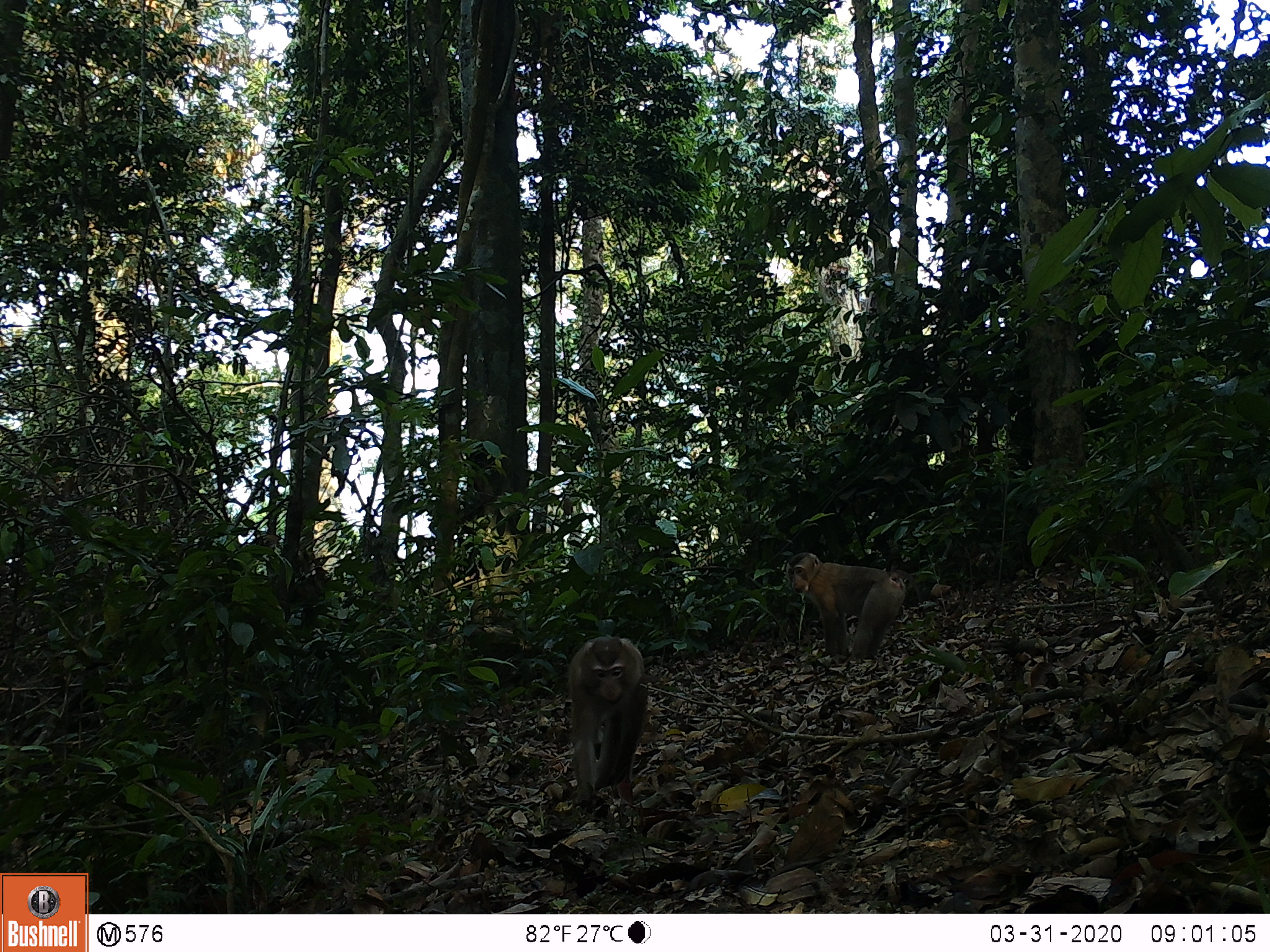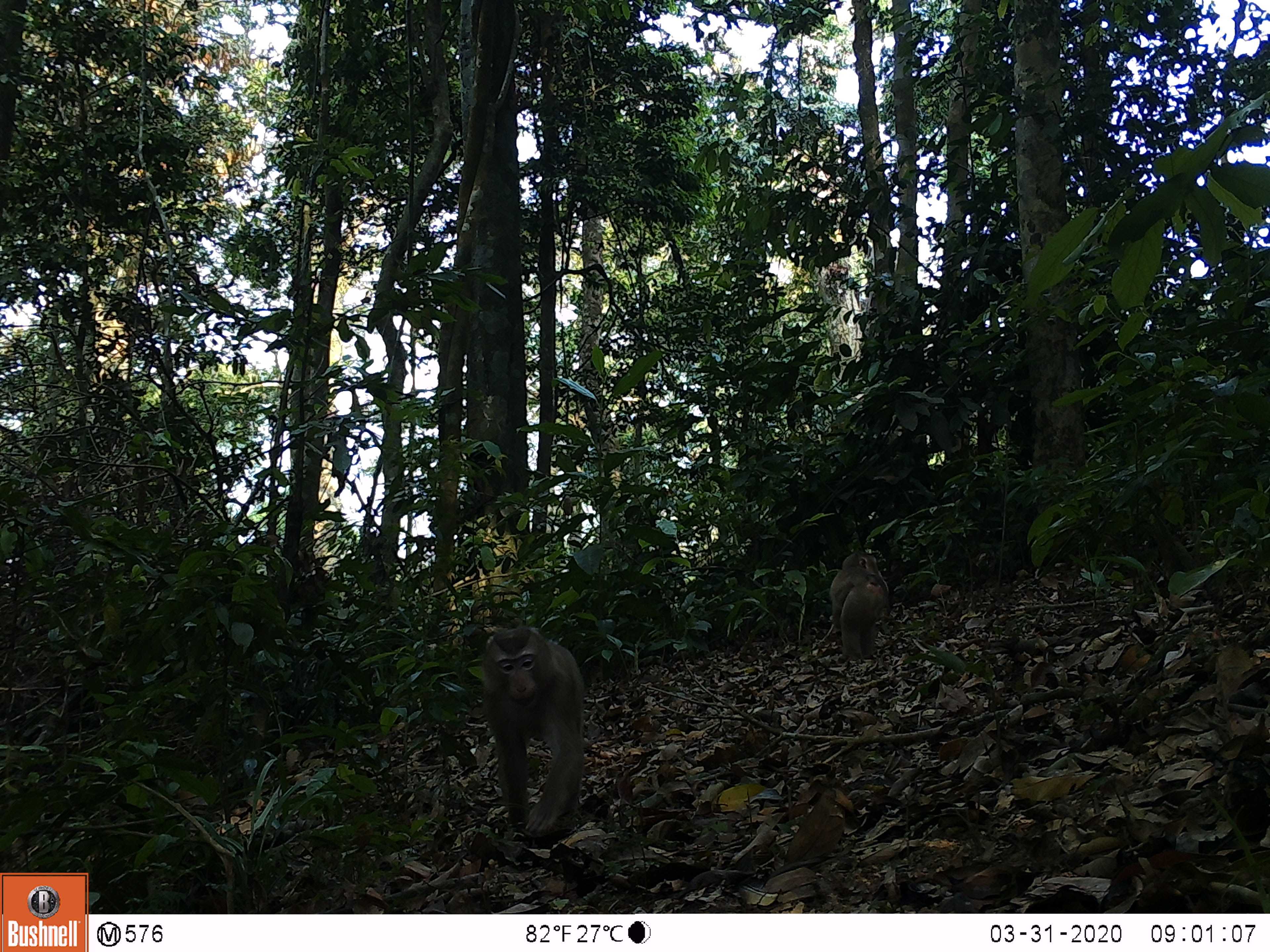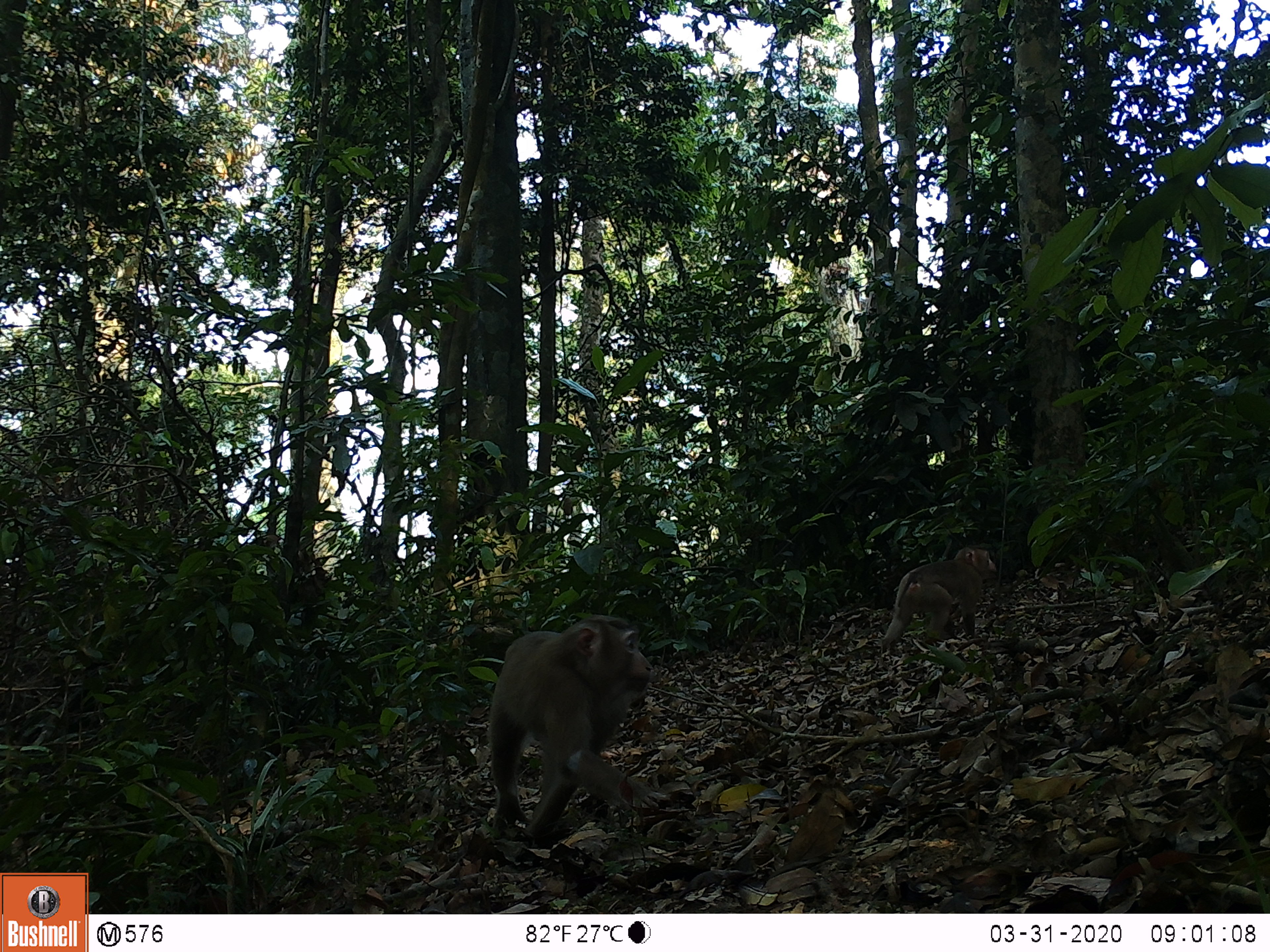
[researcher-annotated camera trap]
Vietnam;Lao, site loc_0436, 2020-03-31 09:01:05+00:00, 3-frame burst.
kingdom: Animalia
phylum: Chordata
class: Mammalia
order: Primates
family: Cercopithecidae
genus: Macaca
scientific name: Macaca nemestrina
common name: pig-tailed macaque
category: pig tailed macaque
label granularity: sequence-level